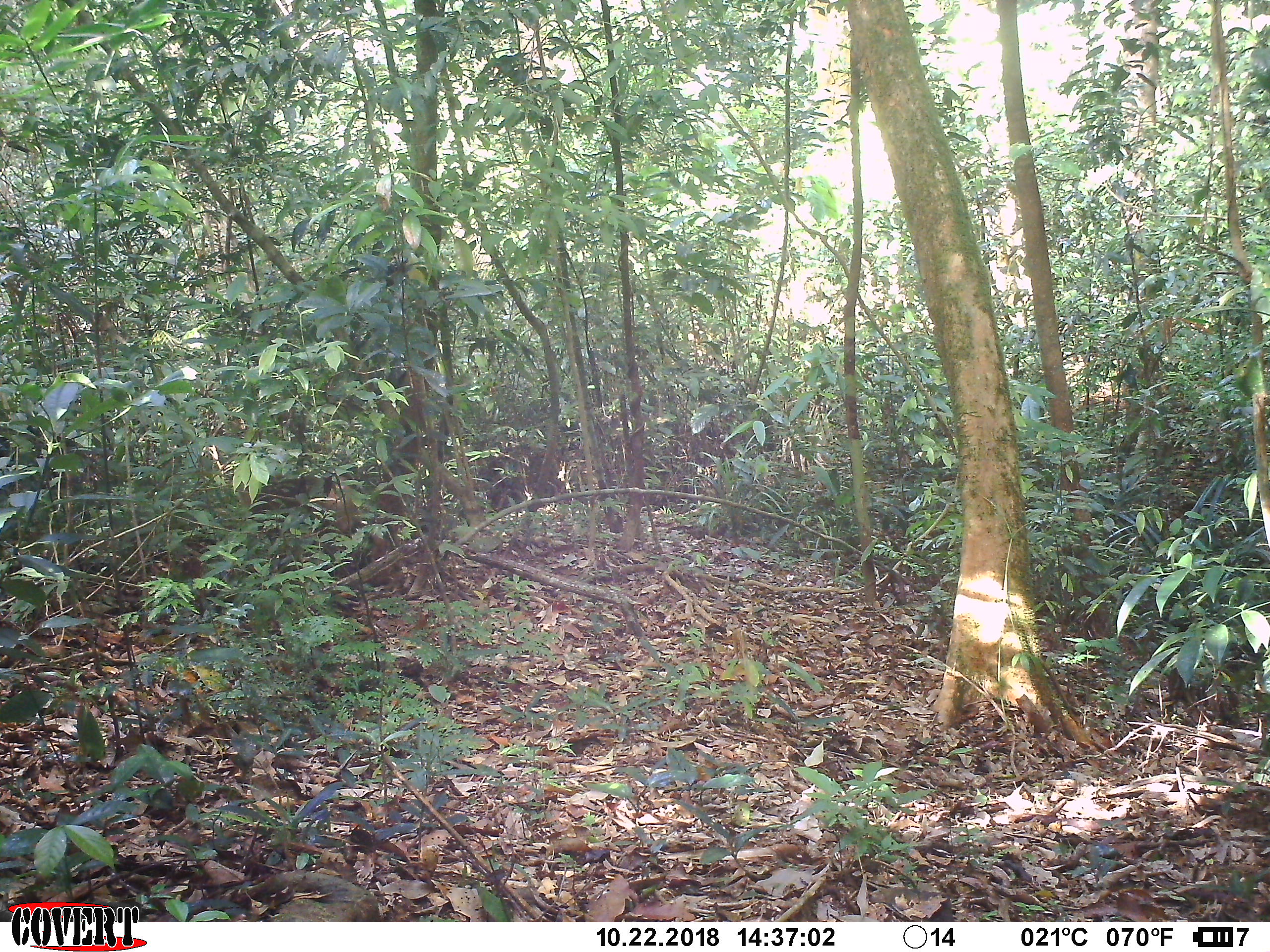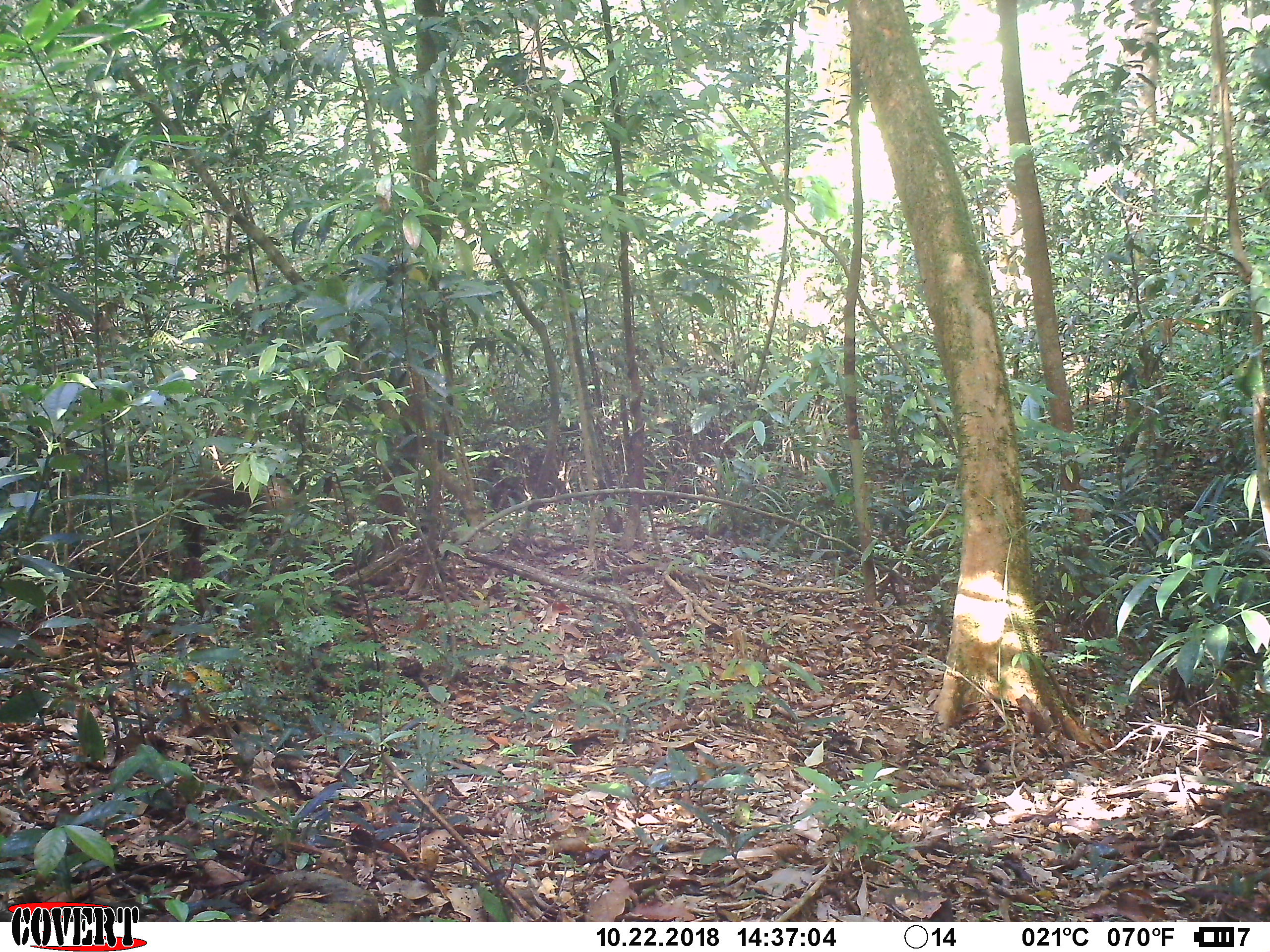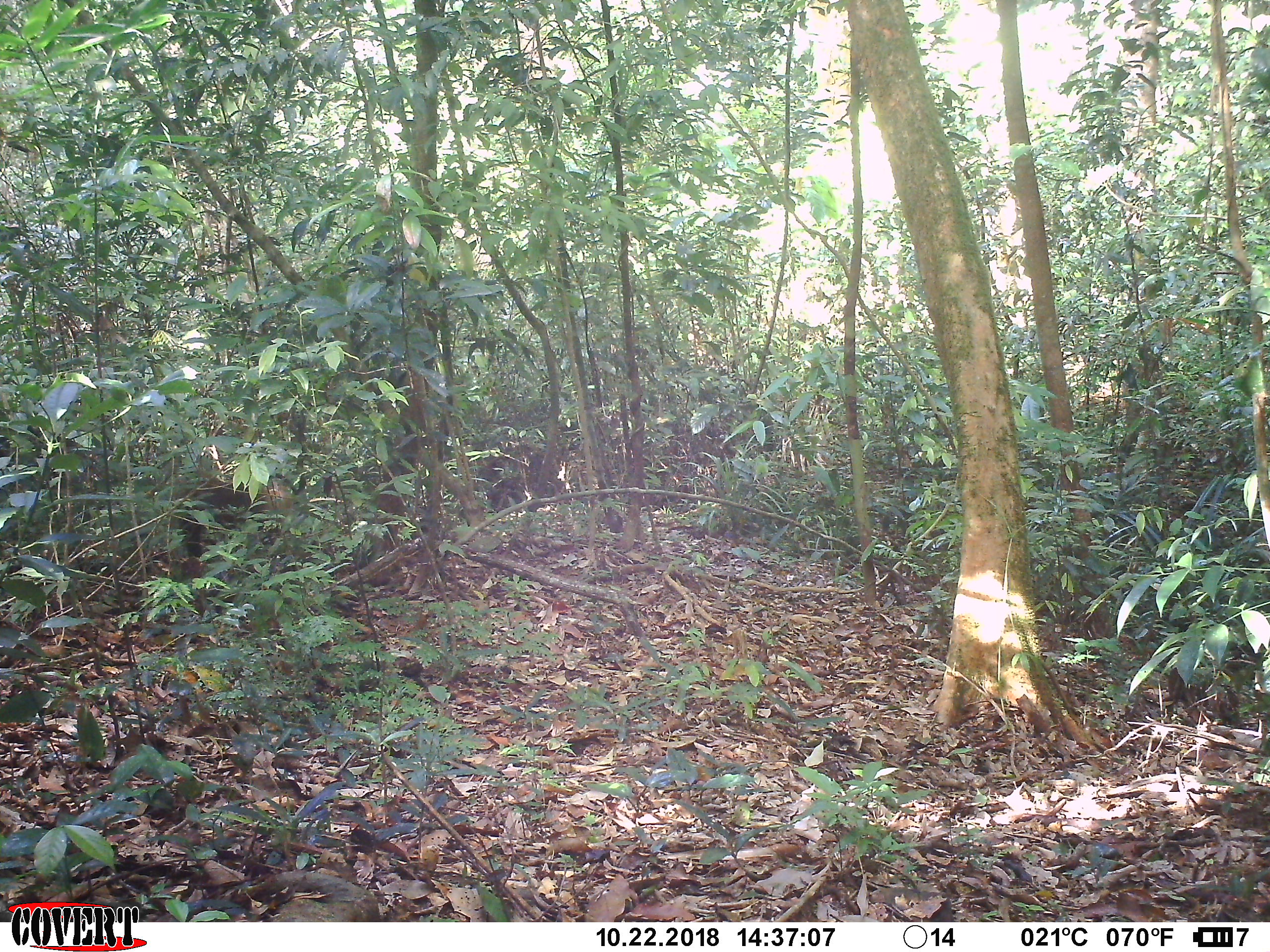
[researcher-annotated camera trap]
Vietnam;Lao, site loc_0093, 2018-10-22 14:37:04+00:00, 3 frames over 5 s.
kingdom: Animalia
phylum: Chordata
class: Mammalia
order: Primates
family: Cercopithecidae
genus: Macaca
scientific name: Macaca nemestrina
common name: pig-tailed macaque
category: pig tailed macaque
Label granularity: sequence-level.